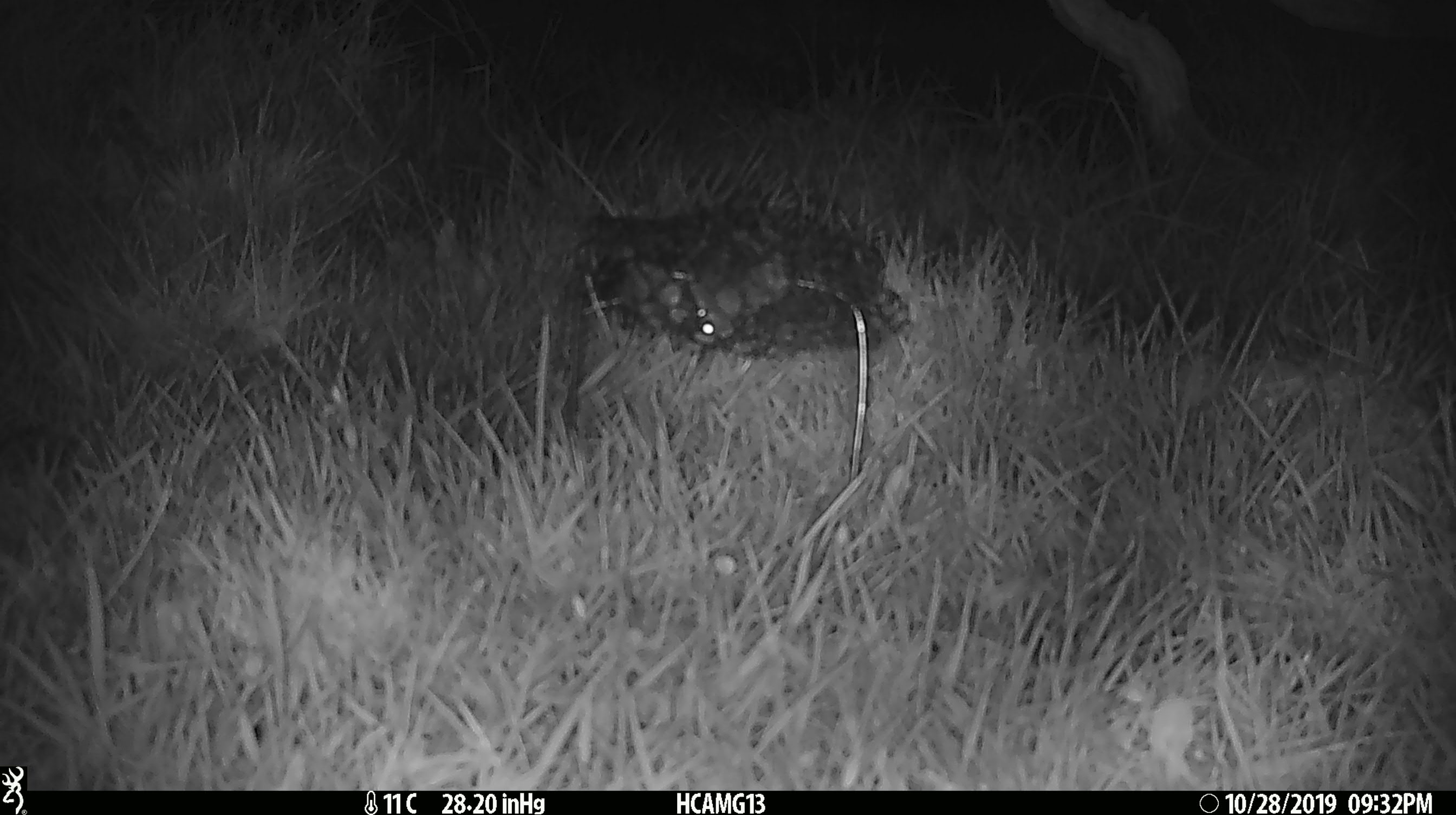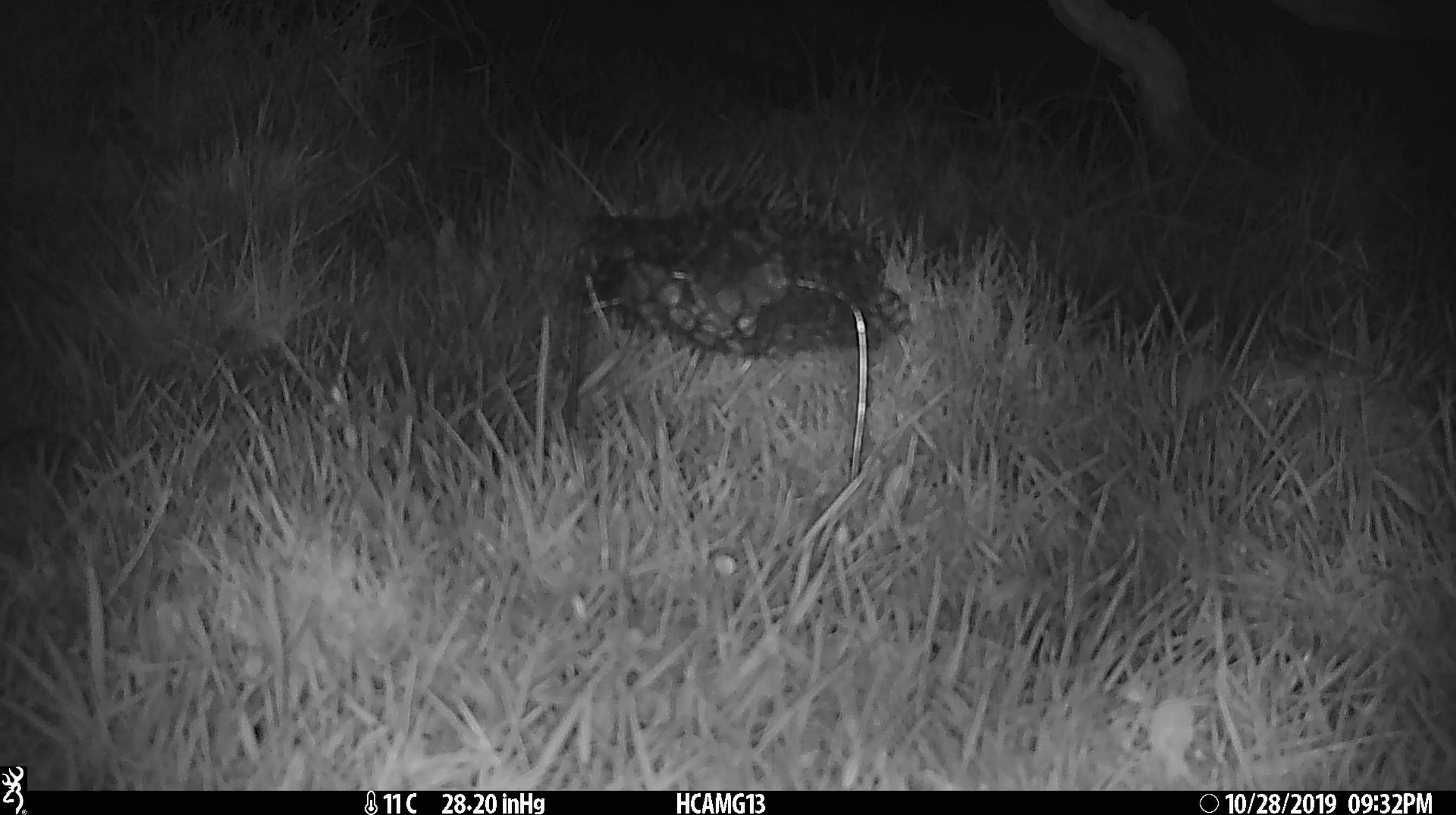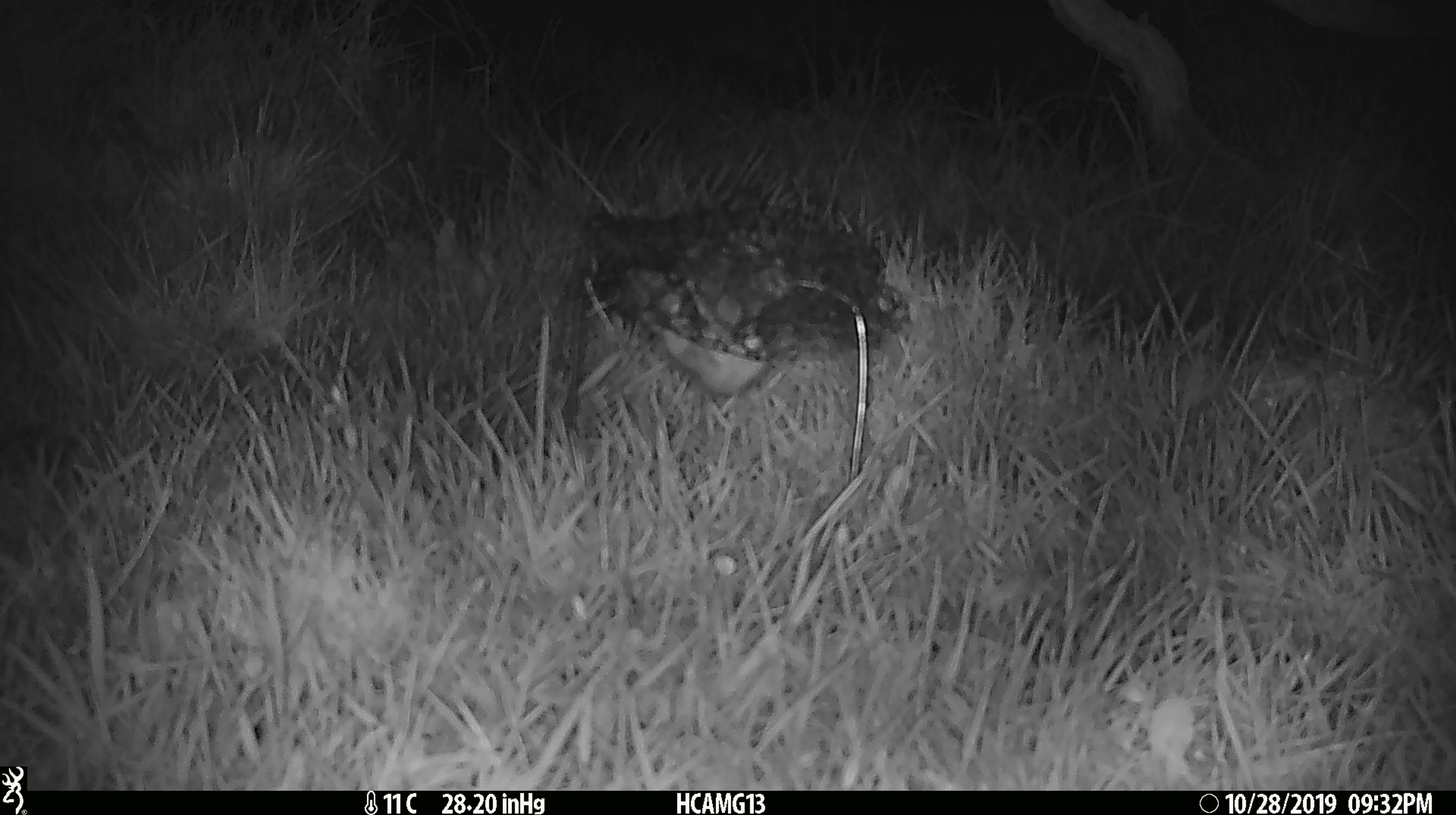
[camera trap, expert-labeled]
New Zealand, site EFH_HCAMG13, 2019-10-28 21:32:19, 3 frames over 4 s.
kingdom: Animalia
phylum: Chordata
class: Mammalia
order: Rodentia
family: Muridae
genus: Mus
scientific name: Mus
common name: mouse